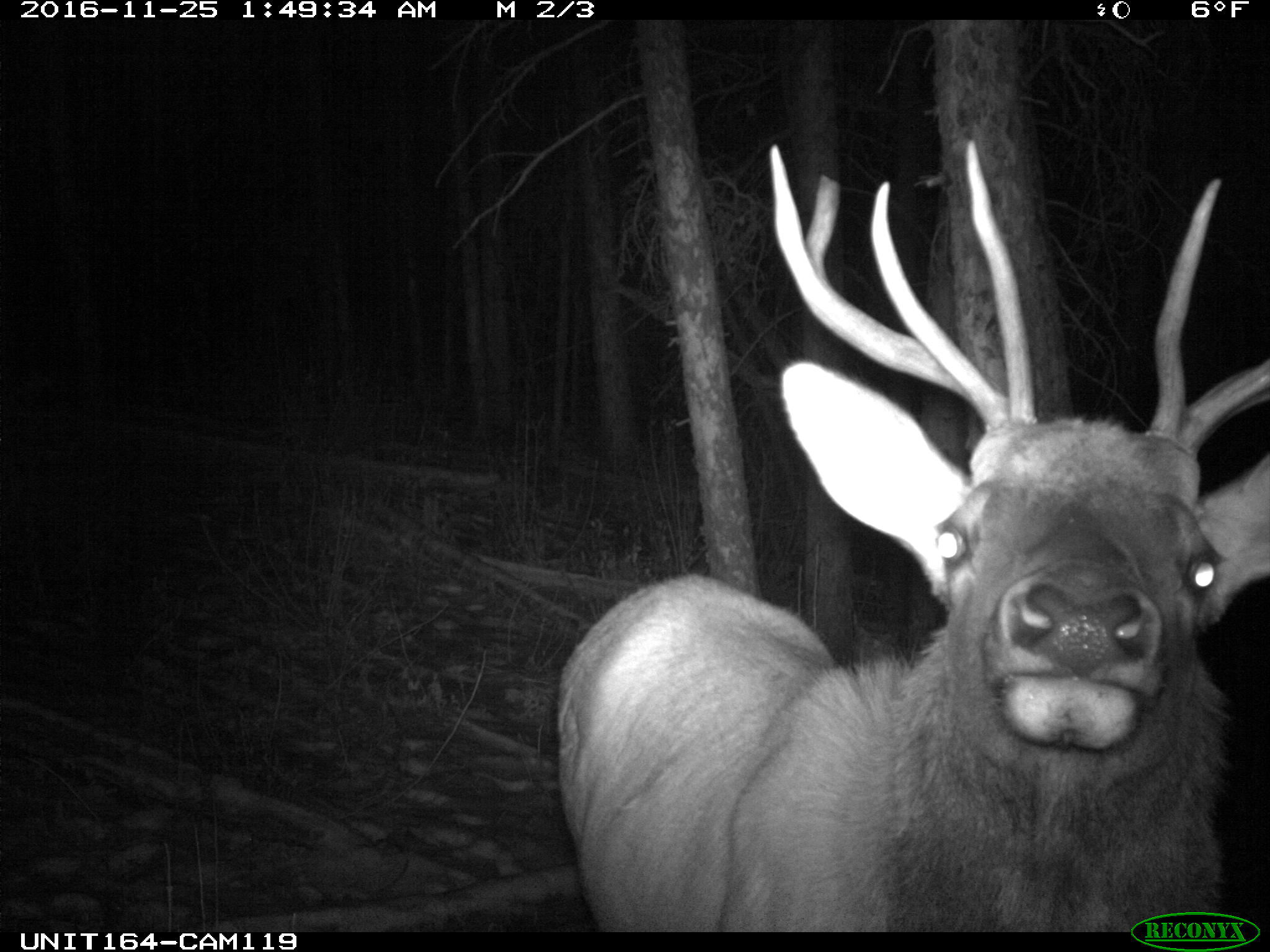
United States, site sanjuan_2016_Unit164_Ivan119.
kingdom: Animalia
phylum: Chordata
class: Mammalia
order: Artiodactyla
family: Cervidae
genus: Cervus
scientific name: Cervus elaphus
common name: red deer